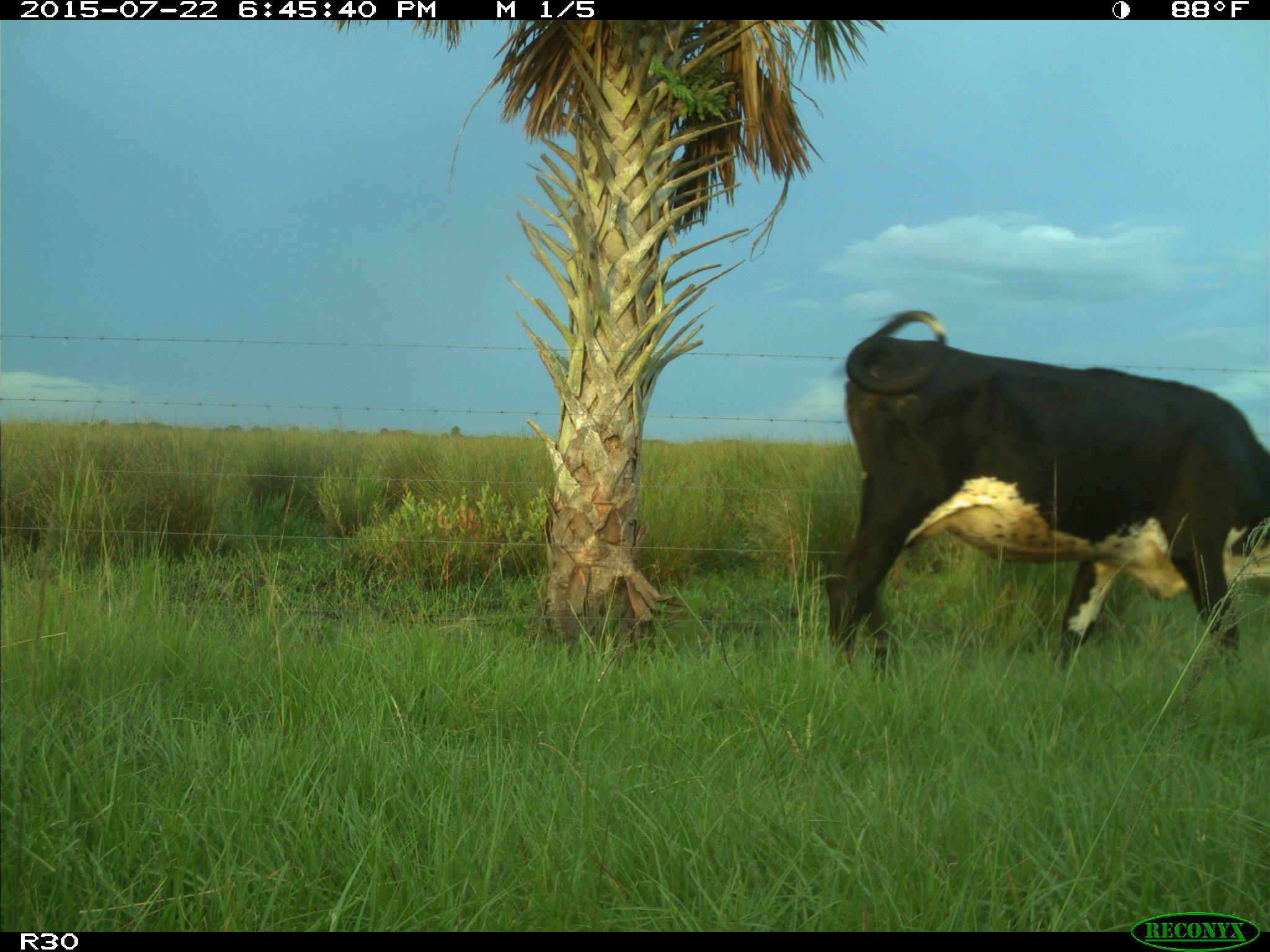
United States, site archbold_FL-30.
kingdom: Animalia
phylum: Chordata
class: Mammalia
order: Artiodactyla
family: Bovidae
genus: Bos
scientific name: Bos taurus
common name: domestic cow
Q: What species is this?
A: Bos taurus (domestic cow).